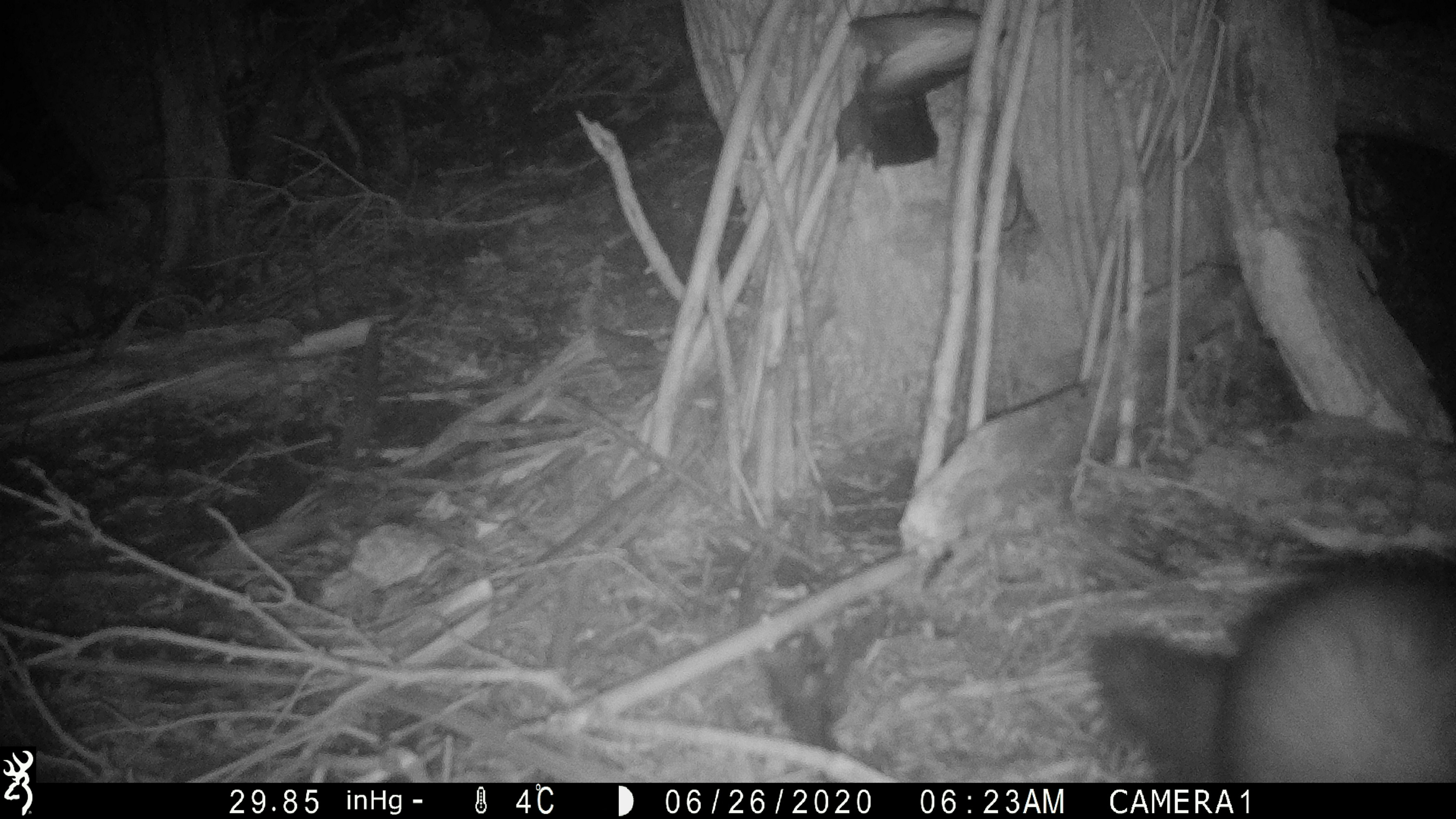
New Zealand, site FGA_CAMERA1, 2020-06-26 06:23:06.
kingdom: Animalia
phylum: Chordata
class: Mammalia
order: Carnivora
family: Mustelidae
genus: Mustela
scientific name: Mustela furo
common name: ferret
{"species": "ferret (Mustela furo)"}